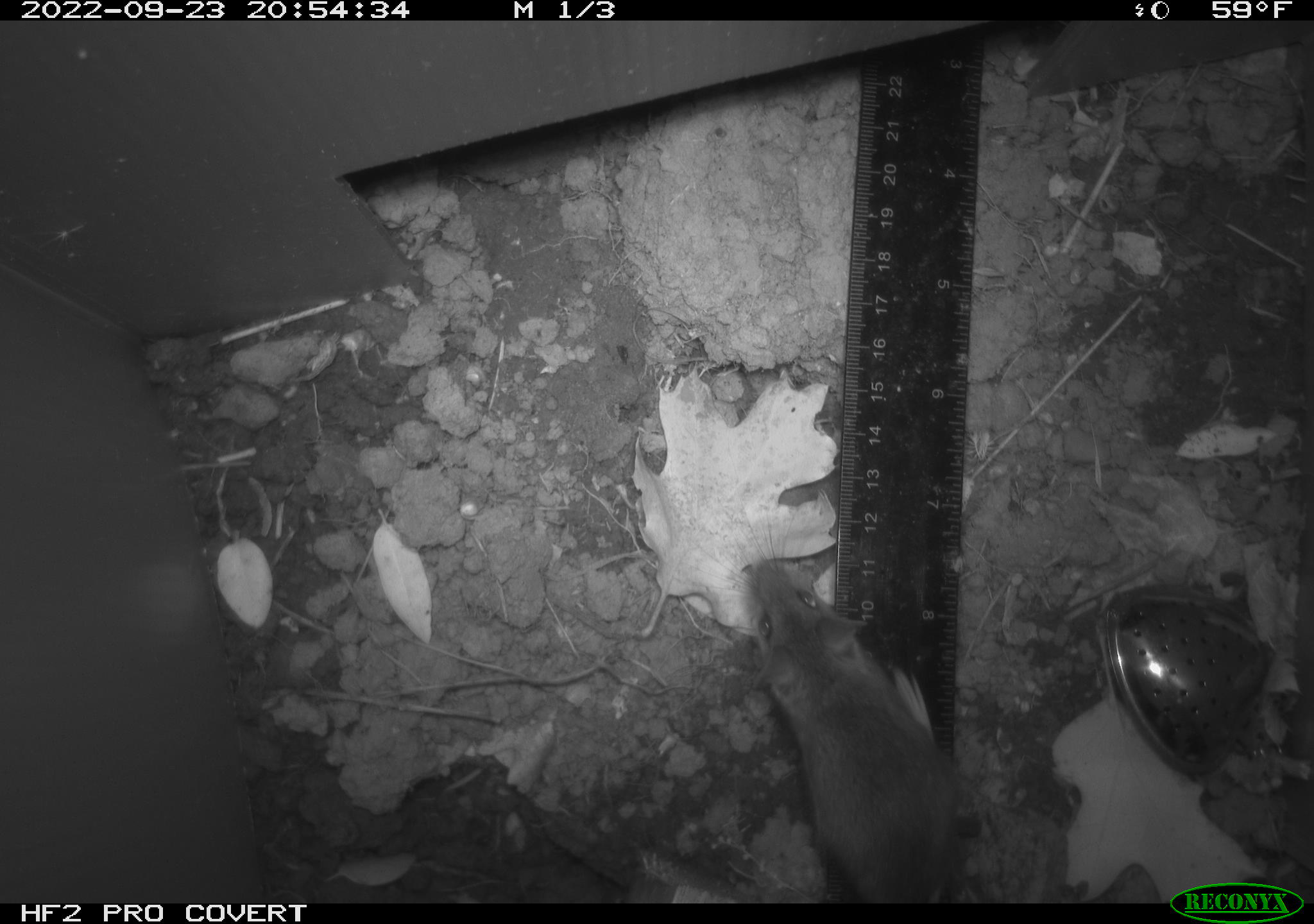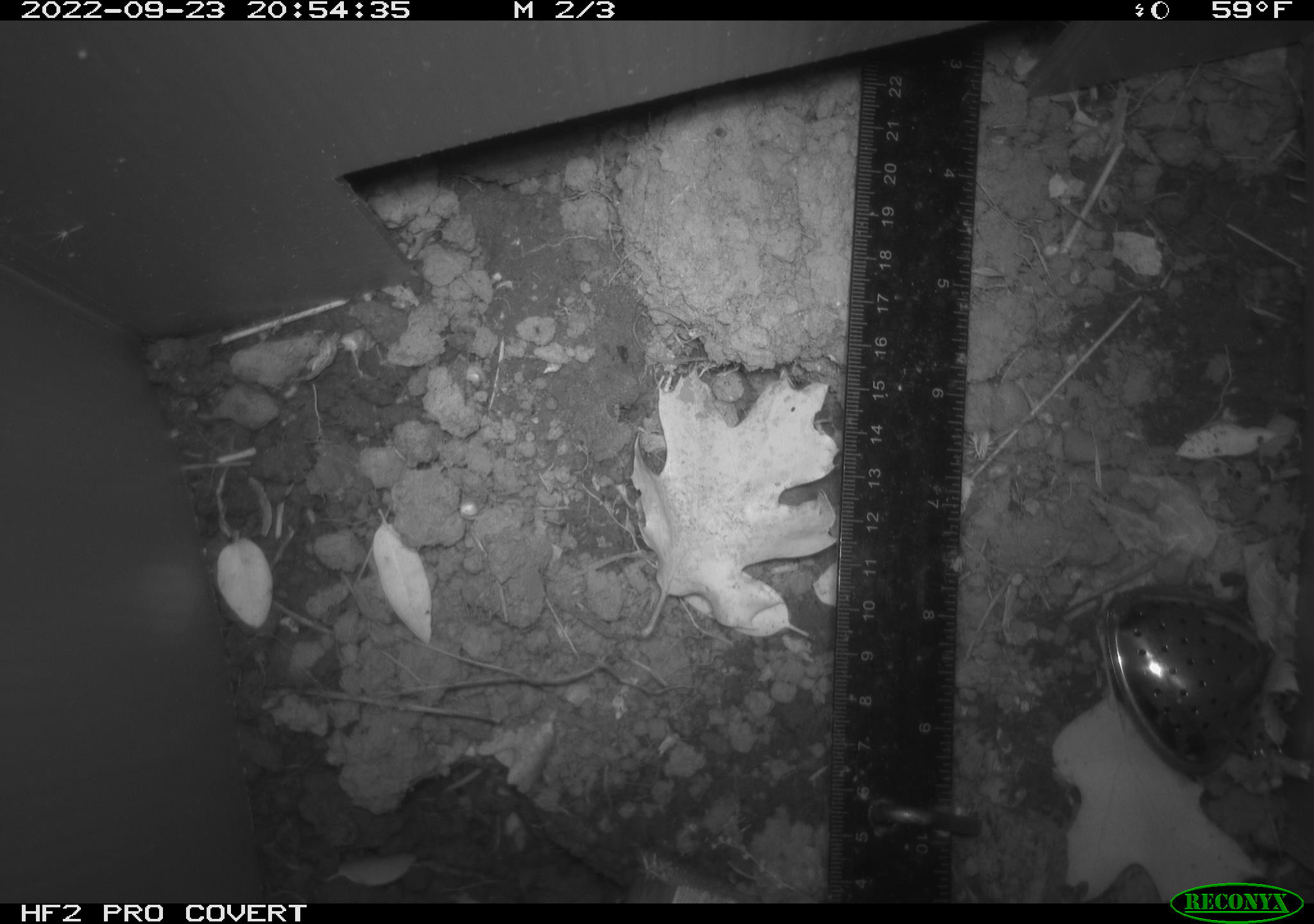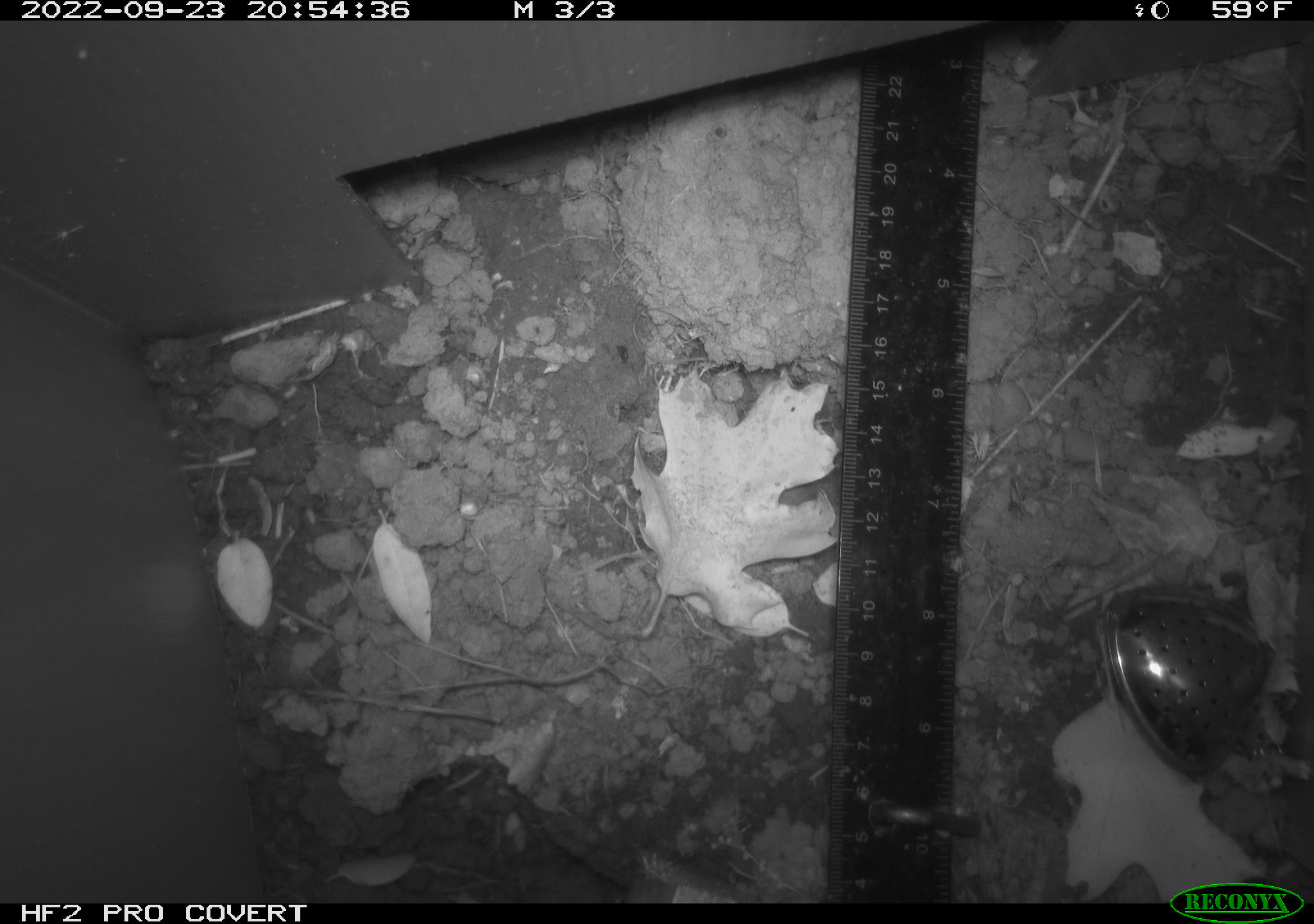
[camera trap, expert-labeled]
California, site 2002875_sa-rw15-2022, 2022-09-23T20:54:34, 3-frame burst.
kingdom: Animalia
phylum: Chordata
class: Mammalia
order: Rodentia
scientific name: Rodentia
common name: mouse species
Mouse species (Rodentia).